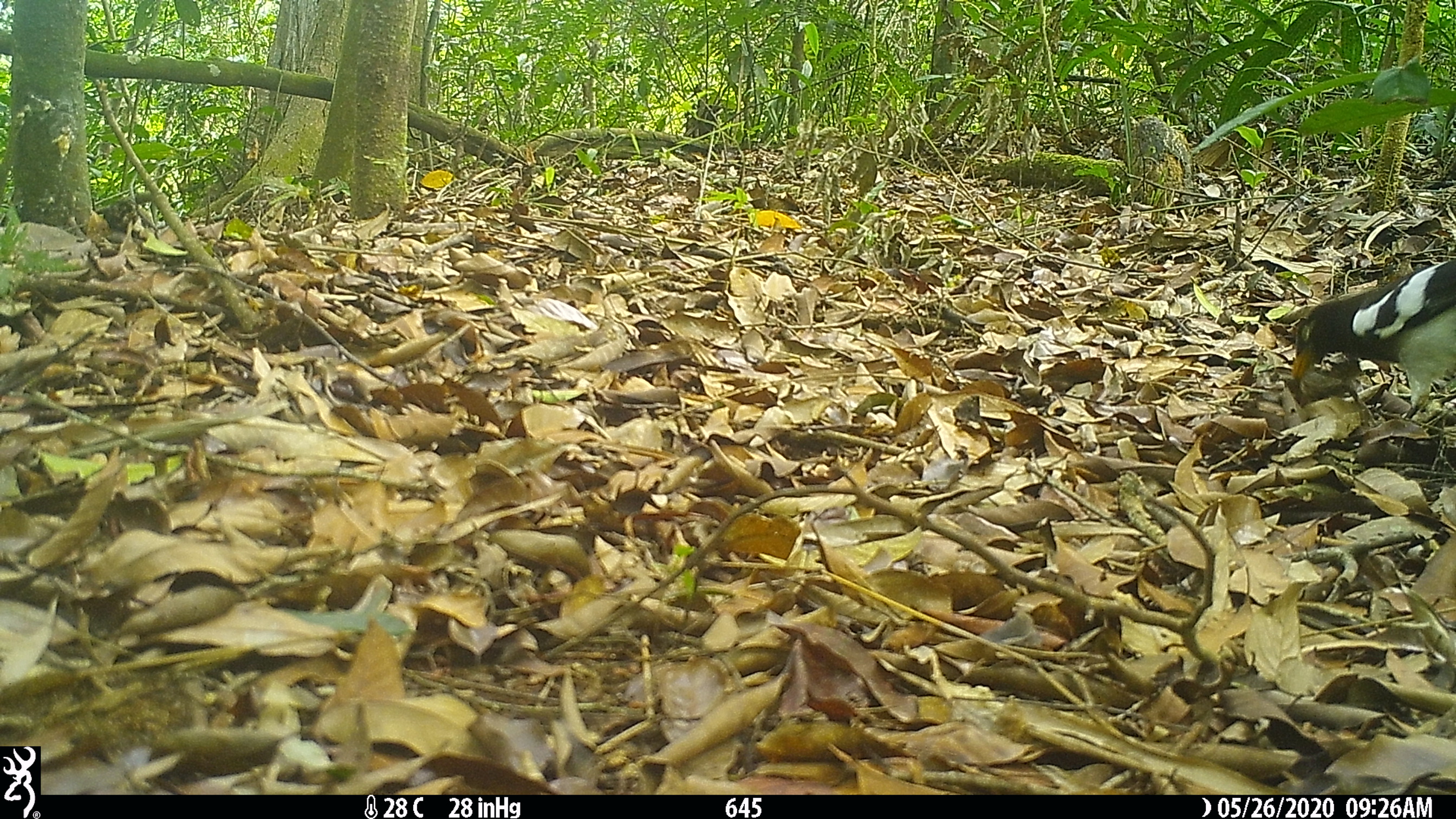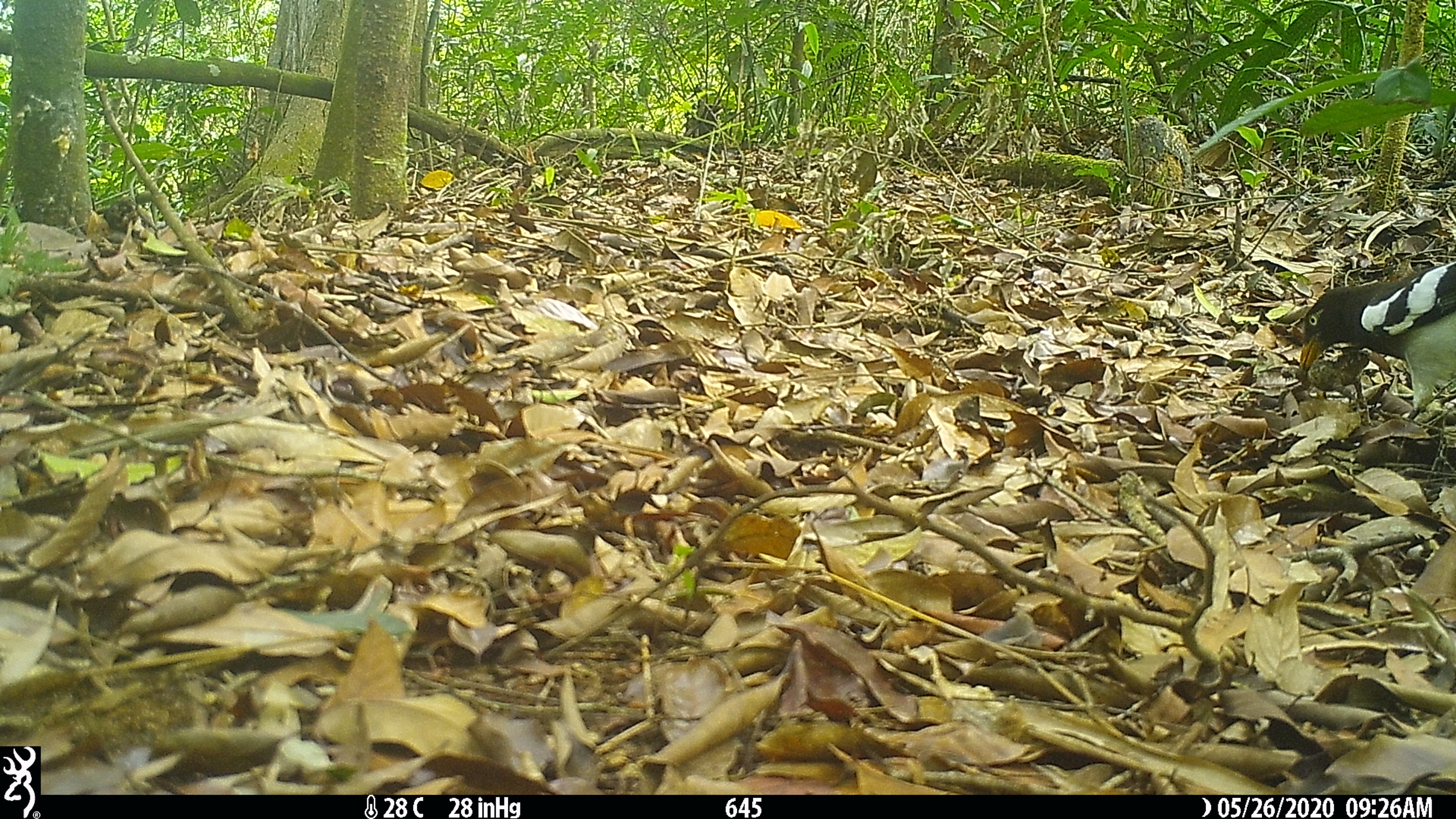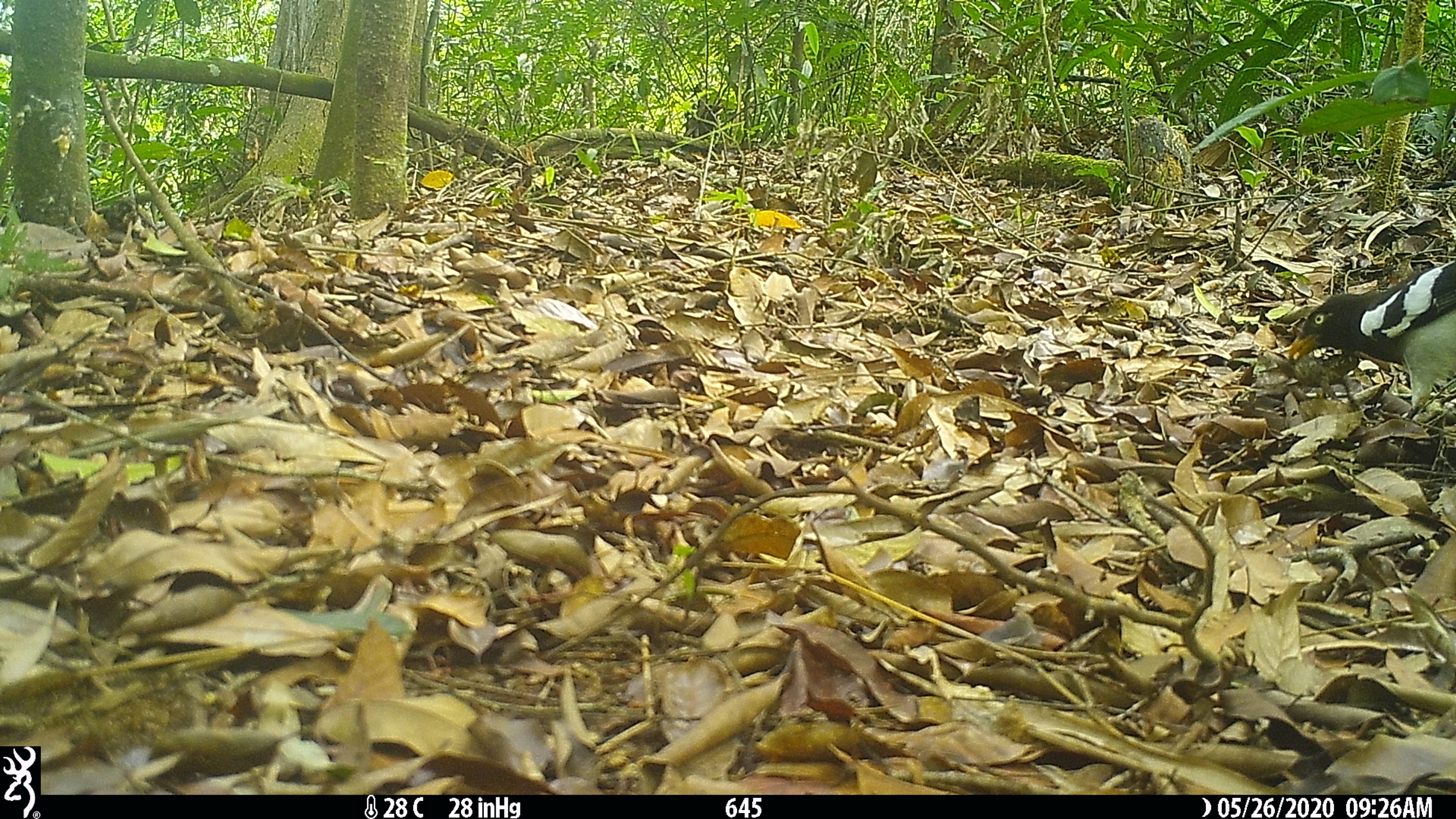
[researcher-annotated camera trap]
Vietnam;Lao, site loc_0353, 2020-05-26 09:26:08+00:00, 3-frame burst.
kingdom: Animalia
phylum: Chordata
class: Aves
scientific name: Aves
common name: bird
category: unidentified bird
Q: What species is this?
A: Unidentified bird (bird) (Aves).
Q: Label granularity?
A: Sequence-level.